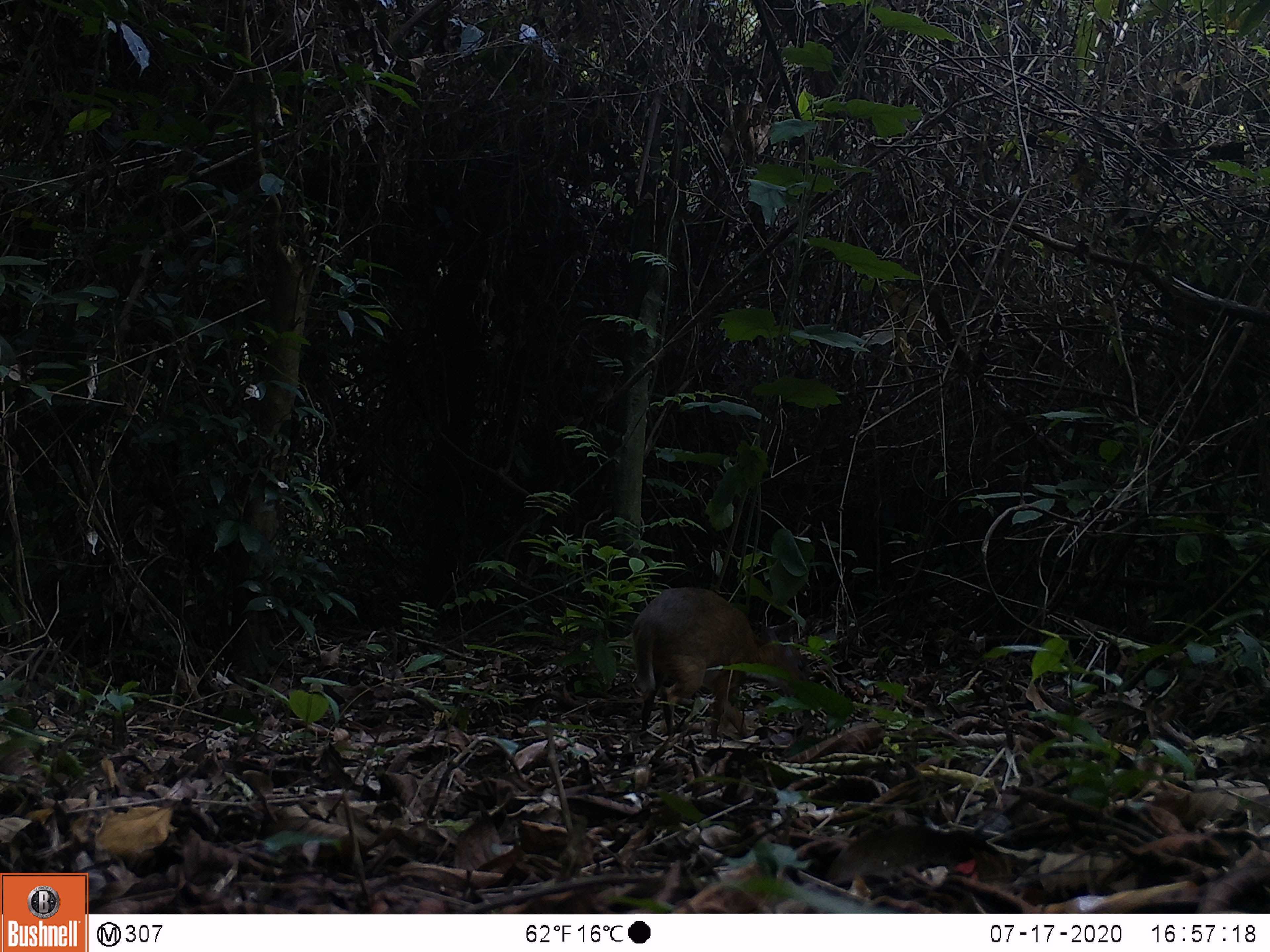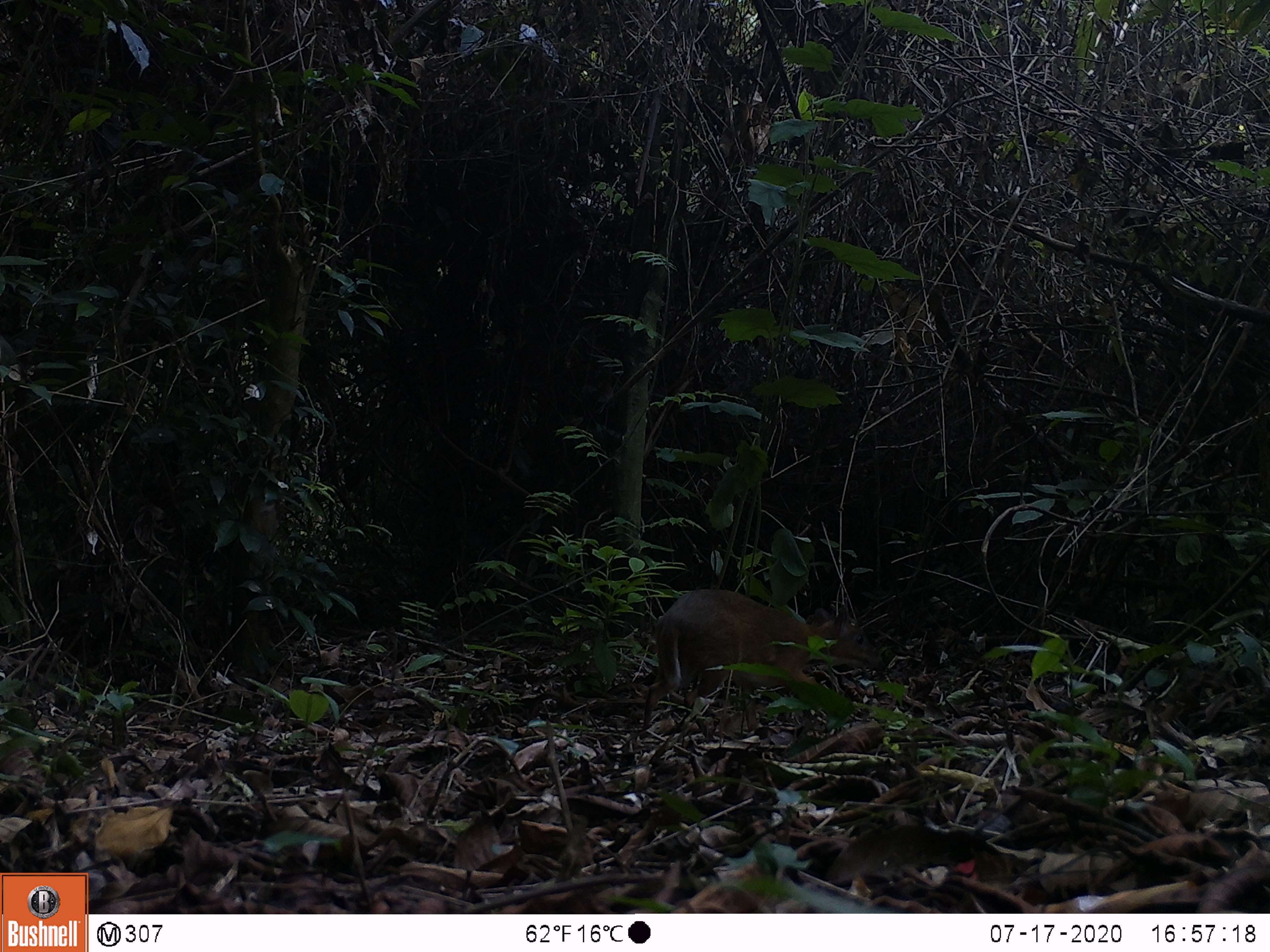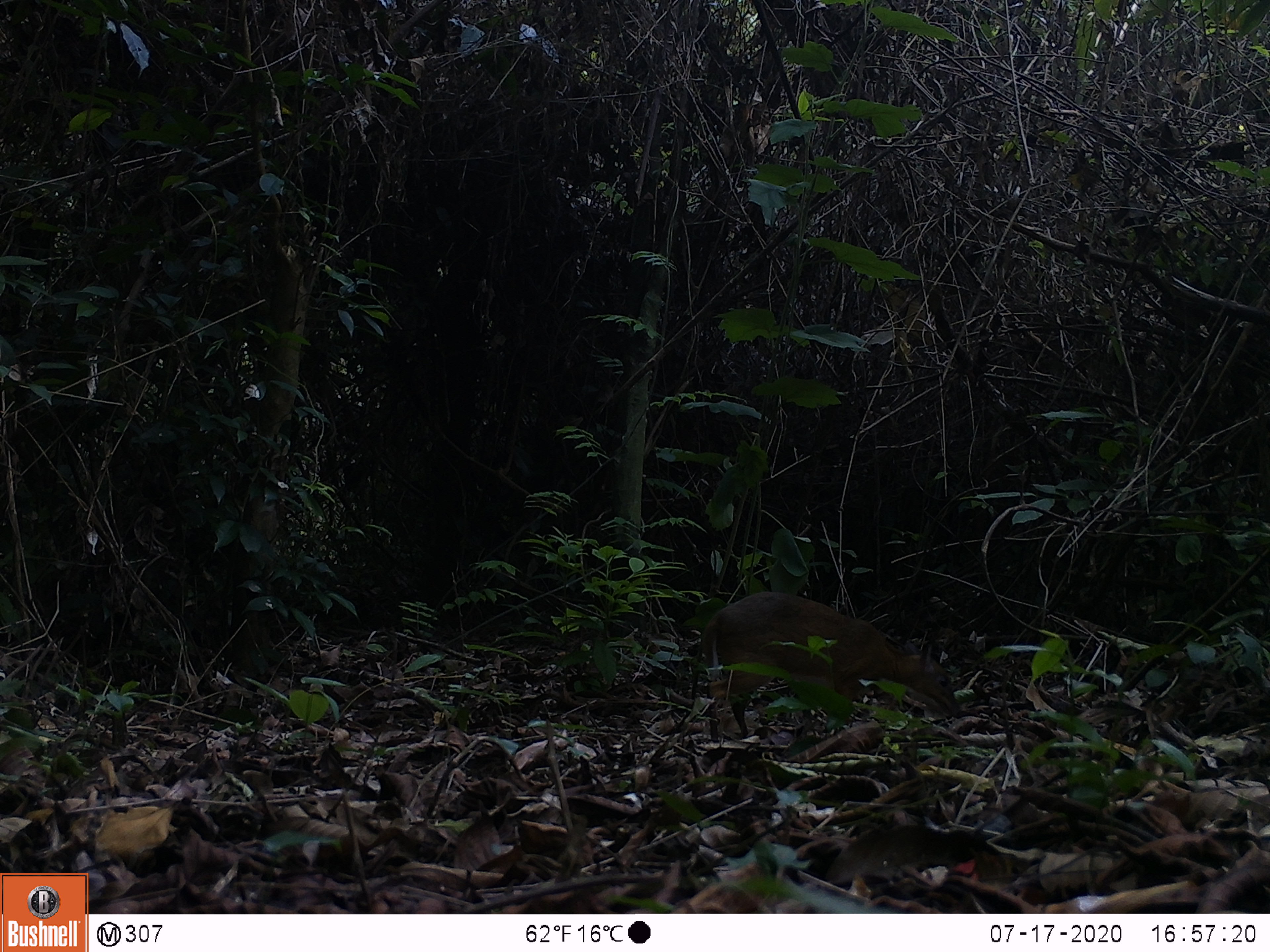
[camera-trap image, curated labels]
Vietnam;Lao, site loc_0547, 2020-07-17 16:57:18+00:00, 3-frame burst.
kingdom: Animalia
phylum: Chordata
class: Mammalia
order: Artiodactyla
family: Tragulidae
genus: Moschiola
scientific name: Moschiola meminna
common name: chevrotain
Chevrotain (Moschiola meminna). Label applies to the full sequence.